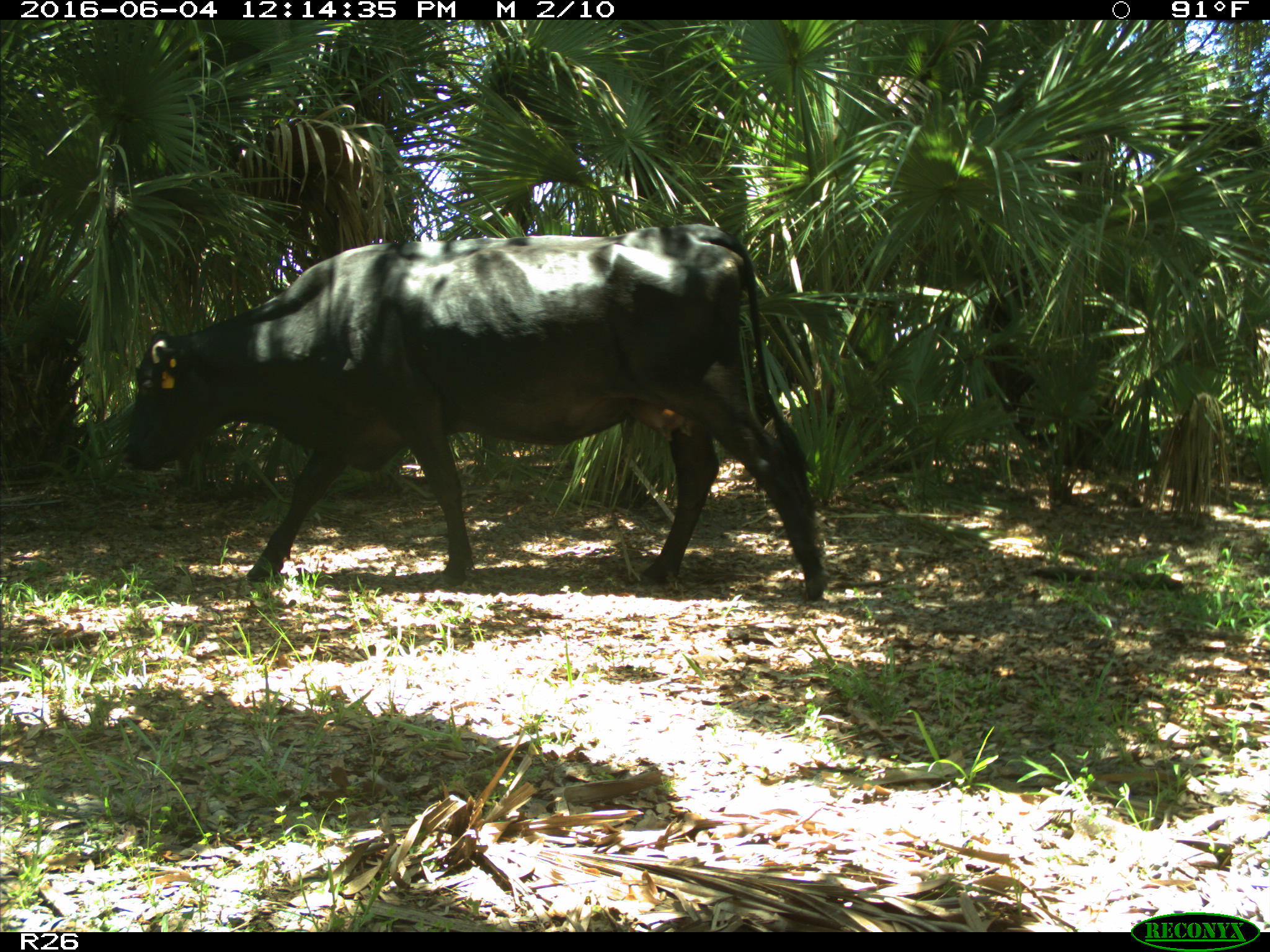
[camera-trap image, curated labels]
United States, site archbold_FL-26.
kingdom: Animalia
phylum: Chordata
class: Mammalia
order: Artiodactyla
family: Bovidae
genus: Bos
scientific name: Bos taurus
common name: domestic cow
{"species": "Bos taurus (domestic cow)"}